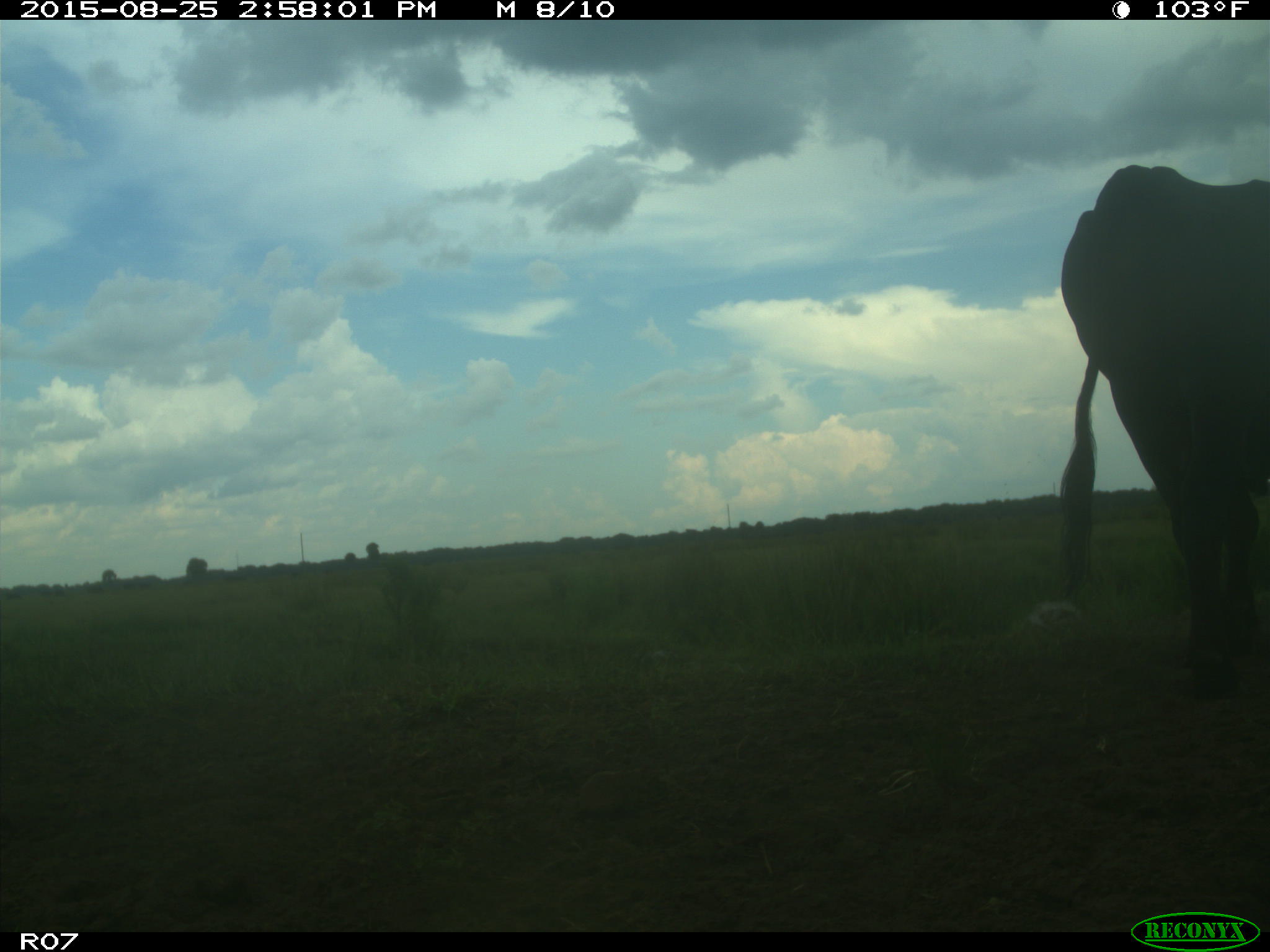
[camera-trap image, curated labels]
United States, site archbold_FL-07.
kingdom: Animalia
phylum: Chordata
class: Mammalia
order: Artiodactyla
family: Bovidae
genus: Bos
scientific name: Bos taurus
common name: domestic cow